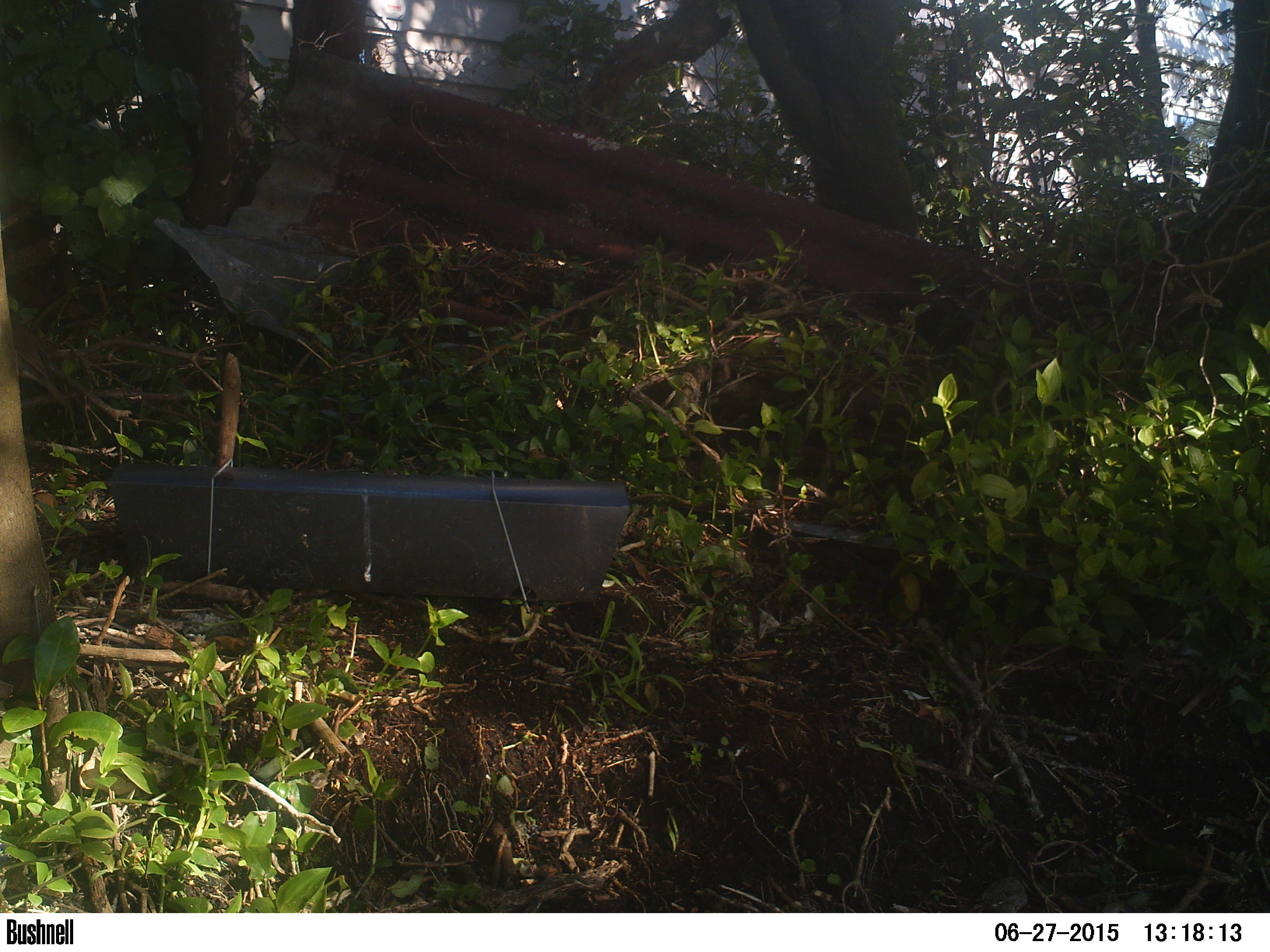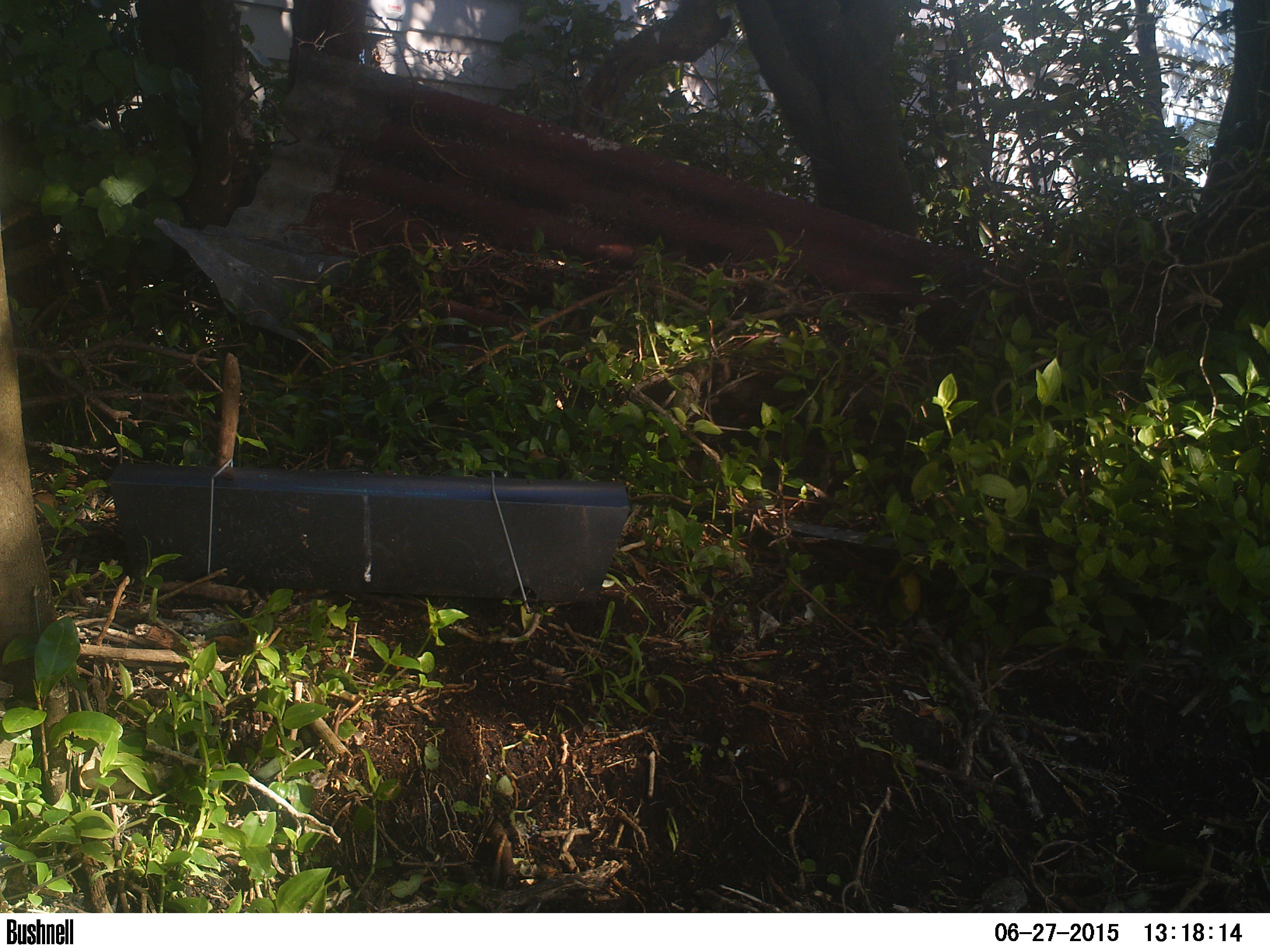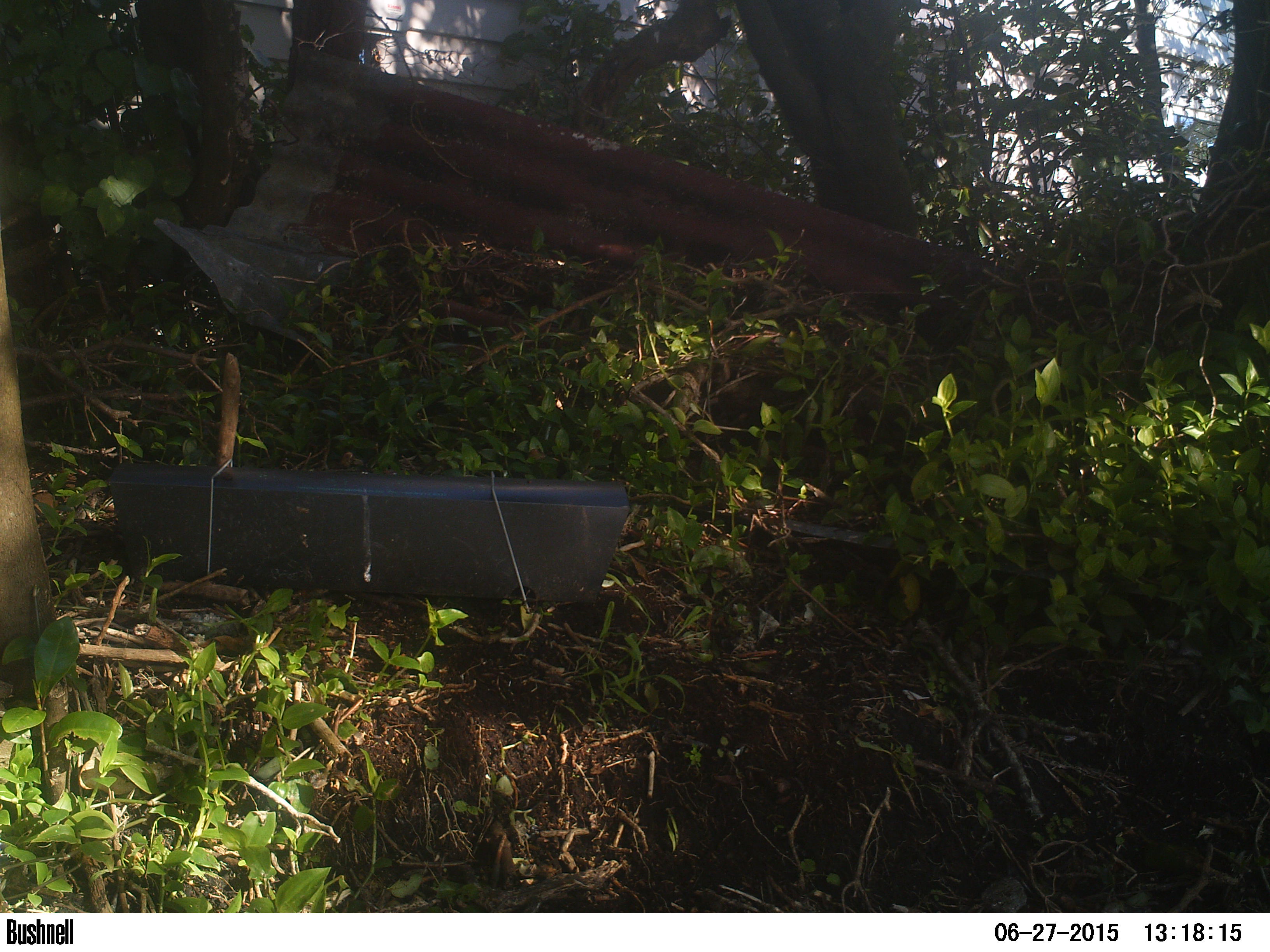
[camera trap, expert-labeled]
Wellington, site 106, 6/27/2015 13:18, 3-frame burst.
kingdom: Animalia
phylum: Chordata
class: Aves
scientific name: Aves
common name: bird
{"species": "bird (Aves)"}